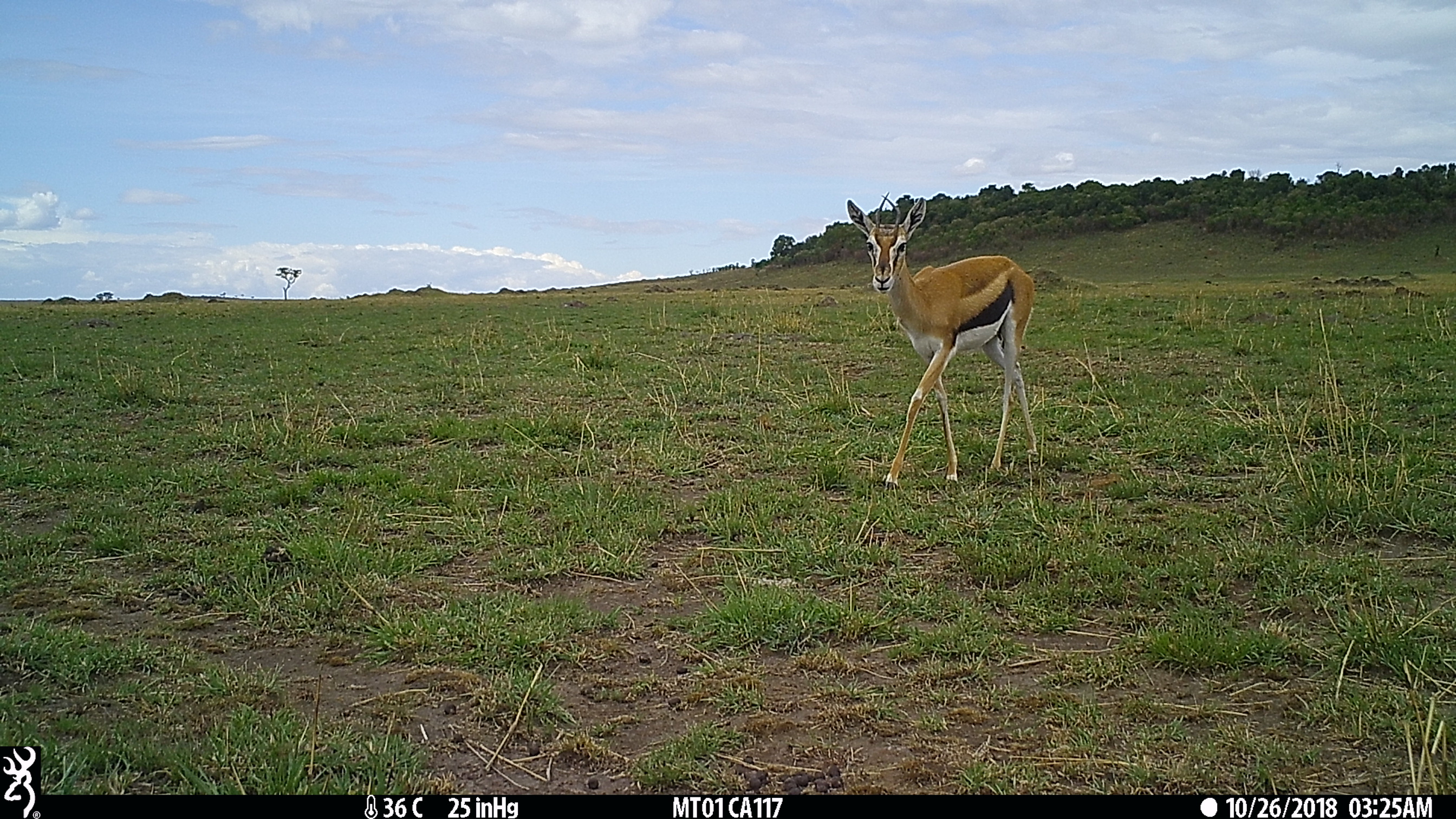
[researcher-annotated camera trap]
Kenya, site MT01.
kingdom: Animalia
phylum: Chordata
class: Mammalia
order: Artiodactyla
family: Bovidae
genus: Eudorcas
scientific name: Eudorcas thomsonii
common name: thomon's gazelle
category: gazelle thomsons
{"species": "gazelle thomsons (thomon's gazelle) (Eudorcas thomsonii)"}